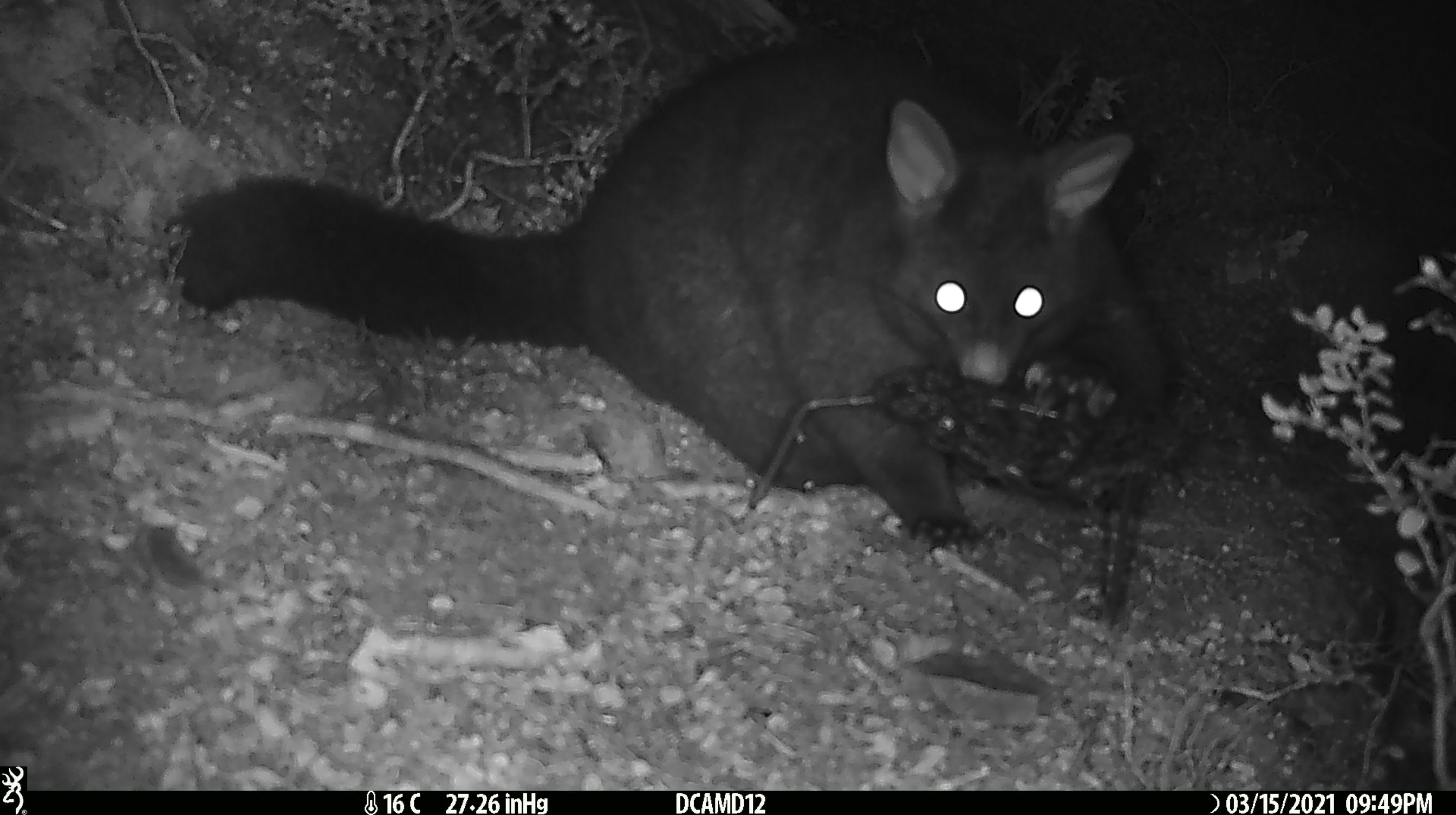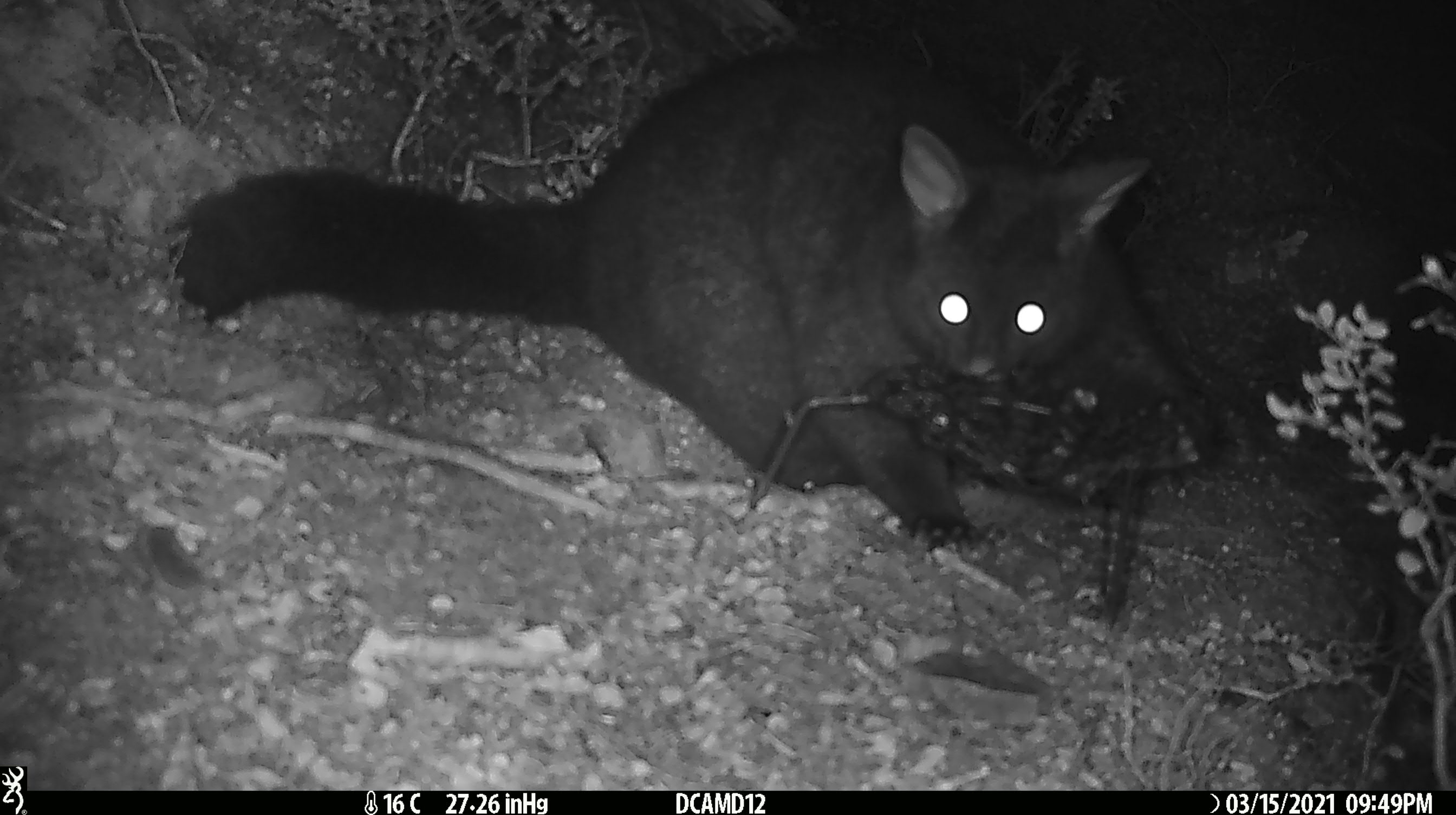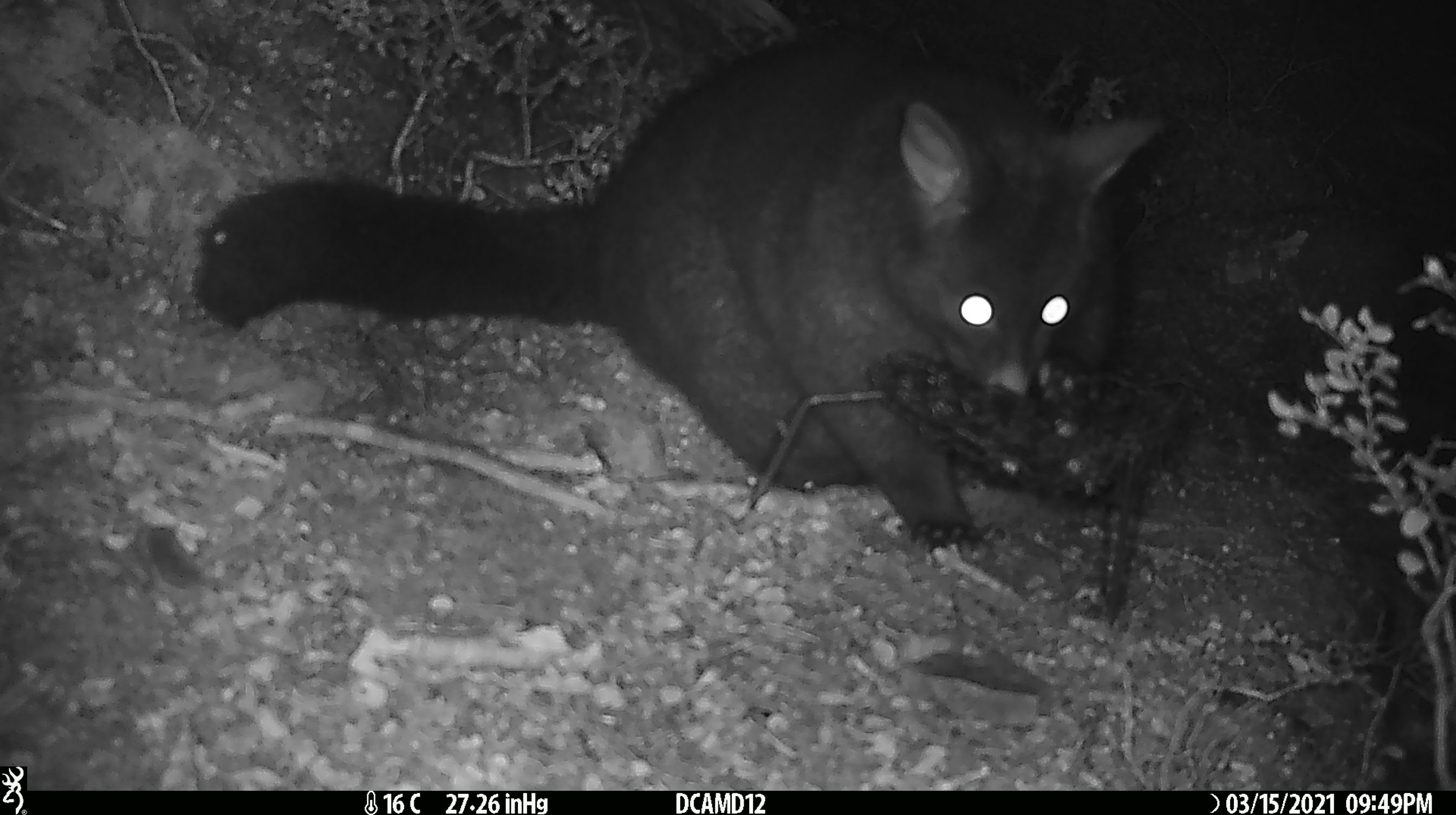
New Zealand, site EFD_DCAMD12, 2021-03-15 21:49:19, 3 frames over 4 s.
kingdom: Animalia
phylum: Chordata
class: Mammalia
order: Diprotodontia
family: Phalangeridae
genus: Trichosurus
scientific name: Trichosurus vulpecula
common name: common brushtail possum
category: possum